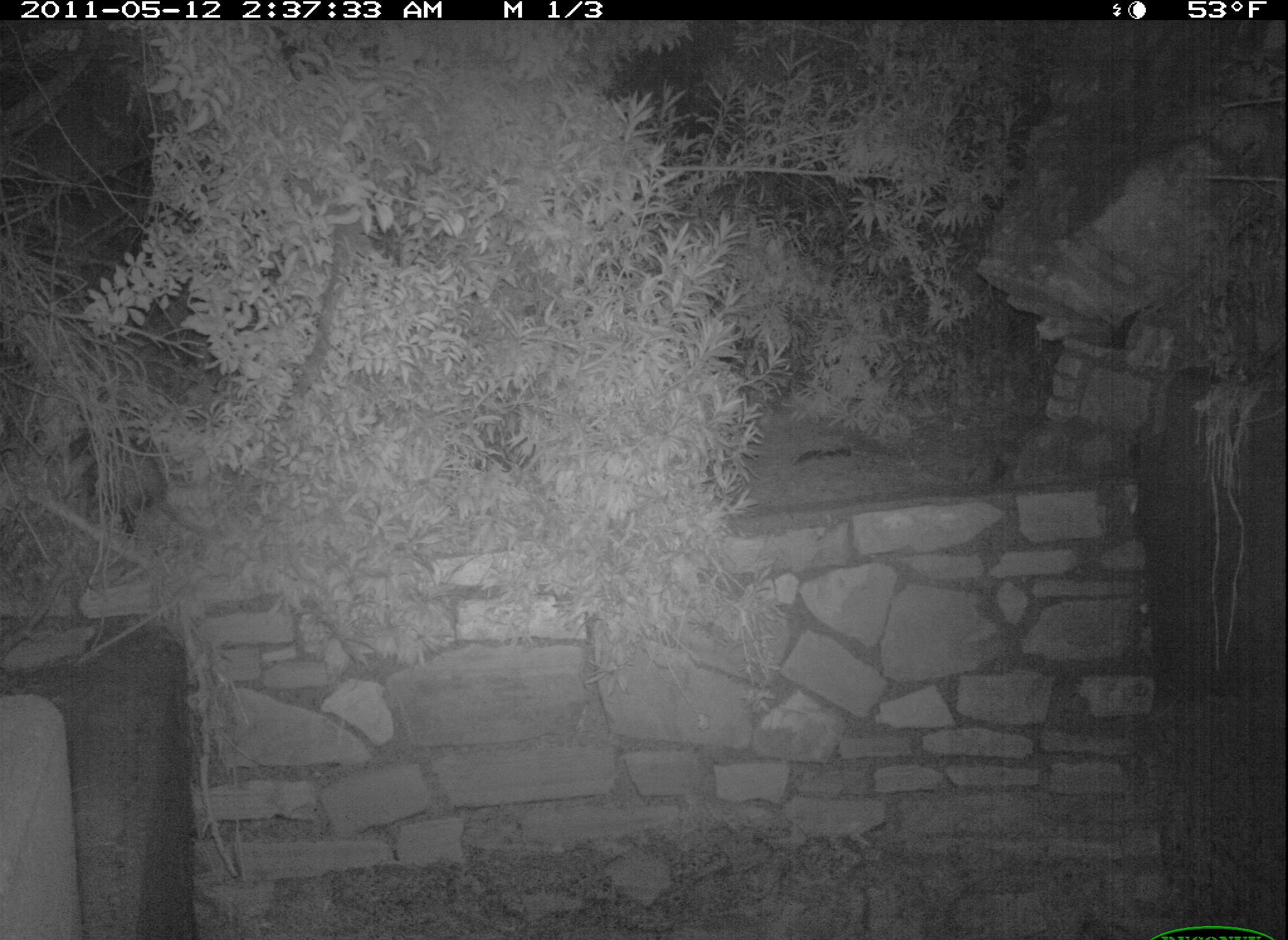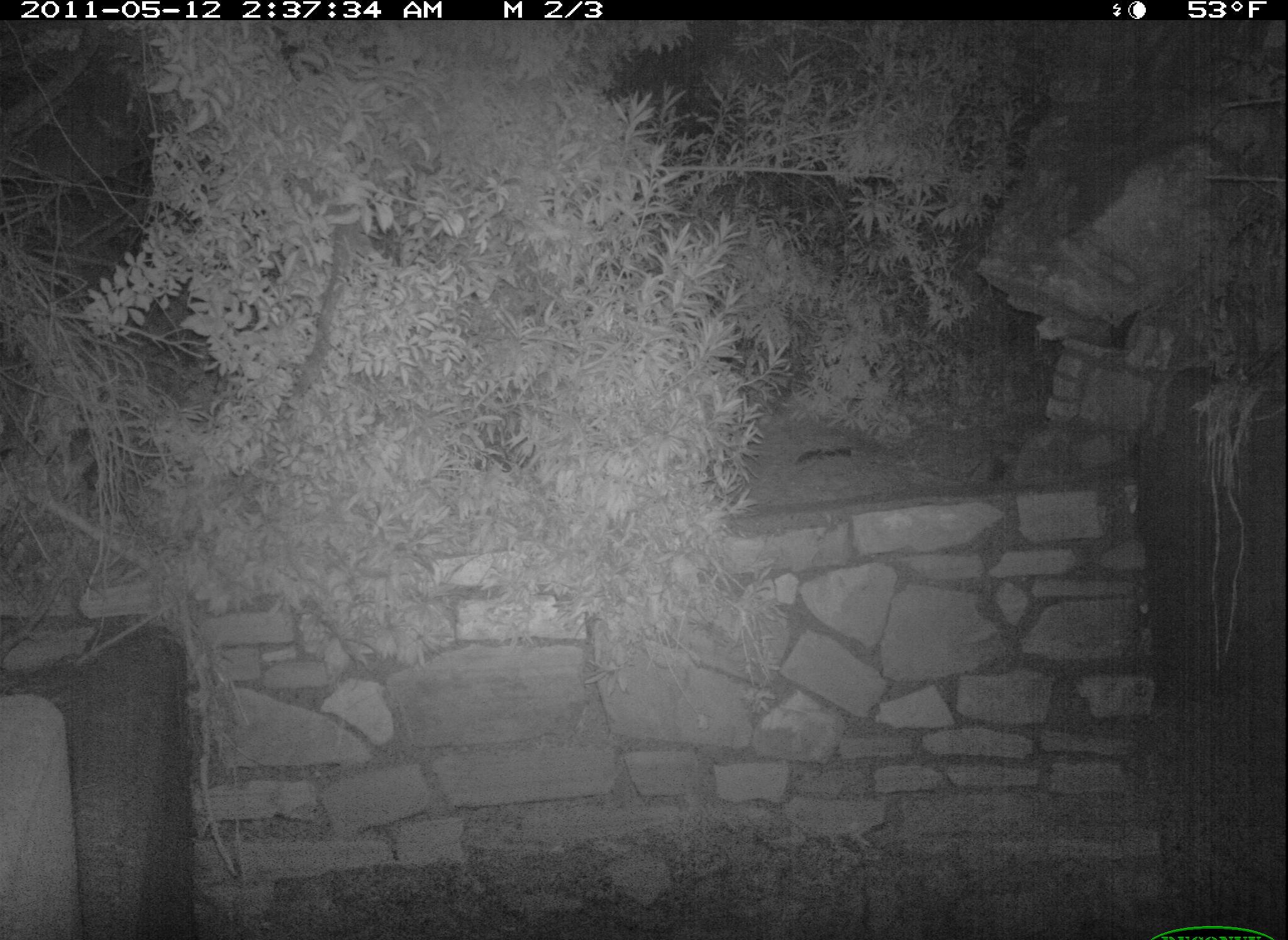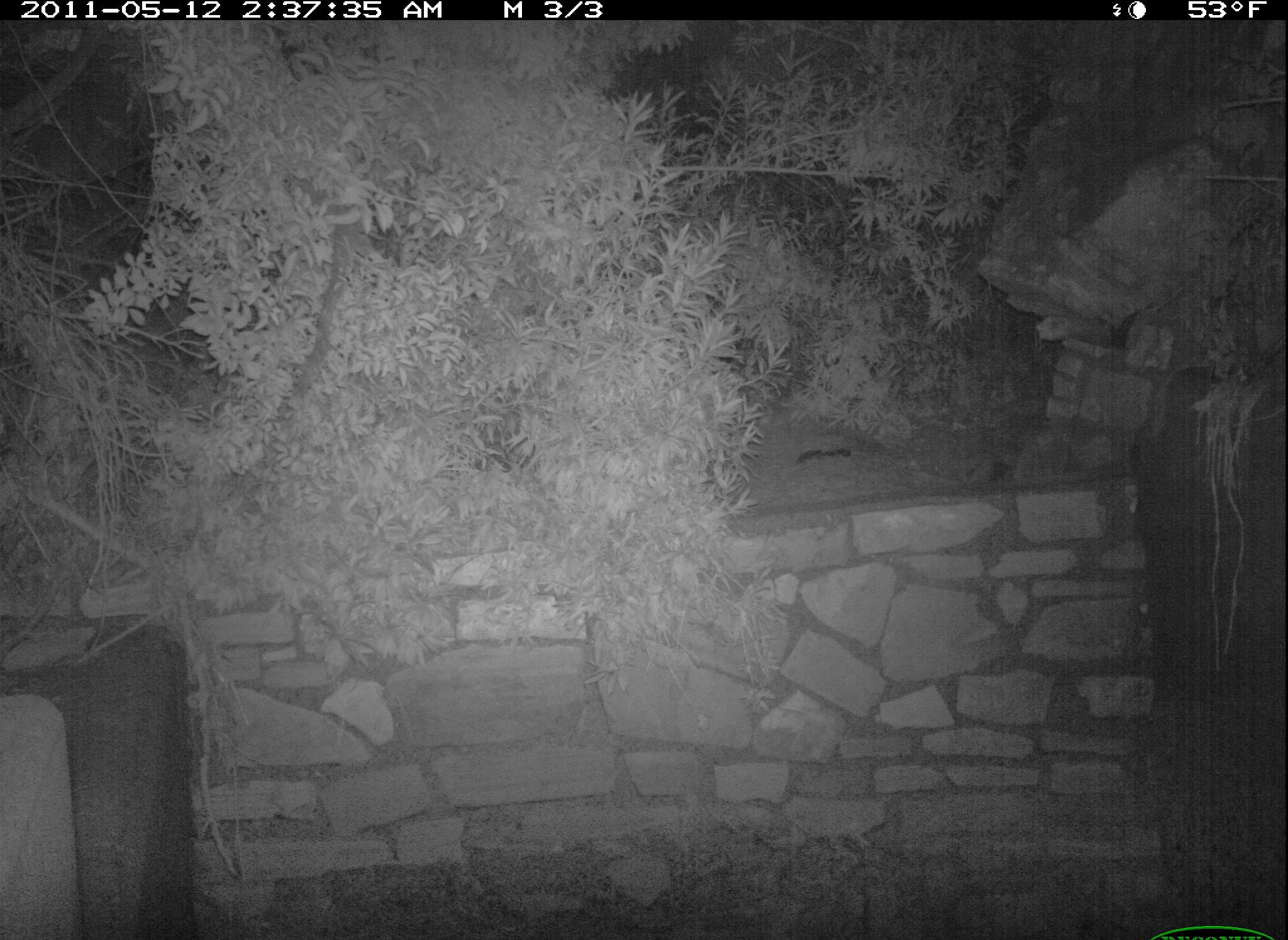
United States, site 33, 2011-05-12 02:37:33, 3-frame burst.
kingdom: Animalia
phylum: Chordata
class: Mammalia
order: Didelphimorphia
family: Didelphidae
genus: Didelphis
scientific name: Didelphis virginiana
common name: virginia opossum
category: opossum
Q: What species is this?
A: Opossum (virginia opossum) (Didelphis virginiana).